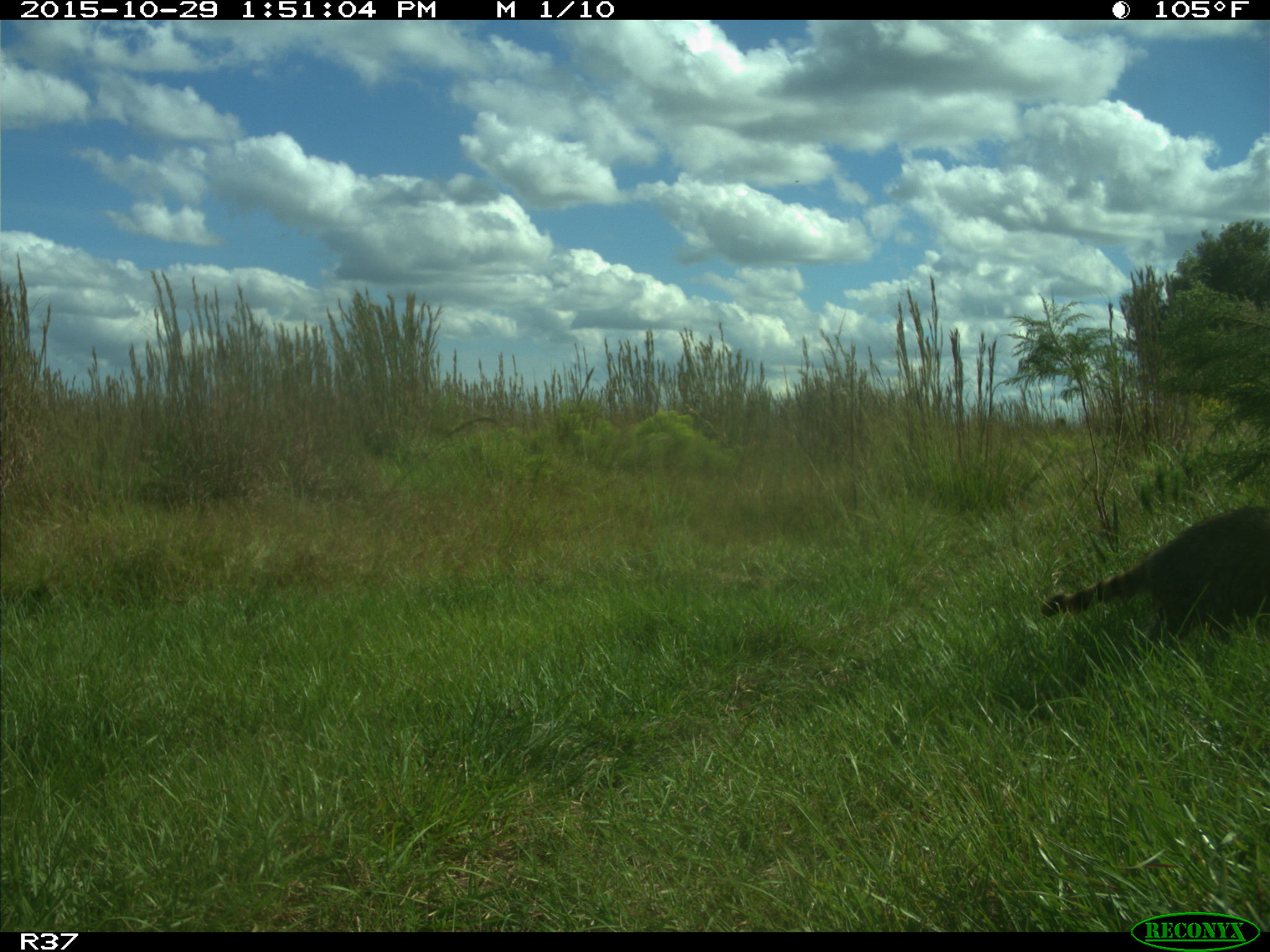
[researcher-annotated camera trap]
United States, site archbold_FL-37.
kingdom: Animalia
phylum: Chordata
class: Mammalia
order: Carnivora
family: Procyonidae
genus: Procyon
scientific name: Procyon lotor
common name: common raccoon